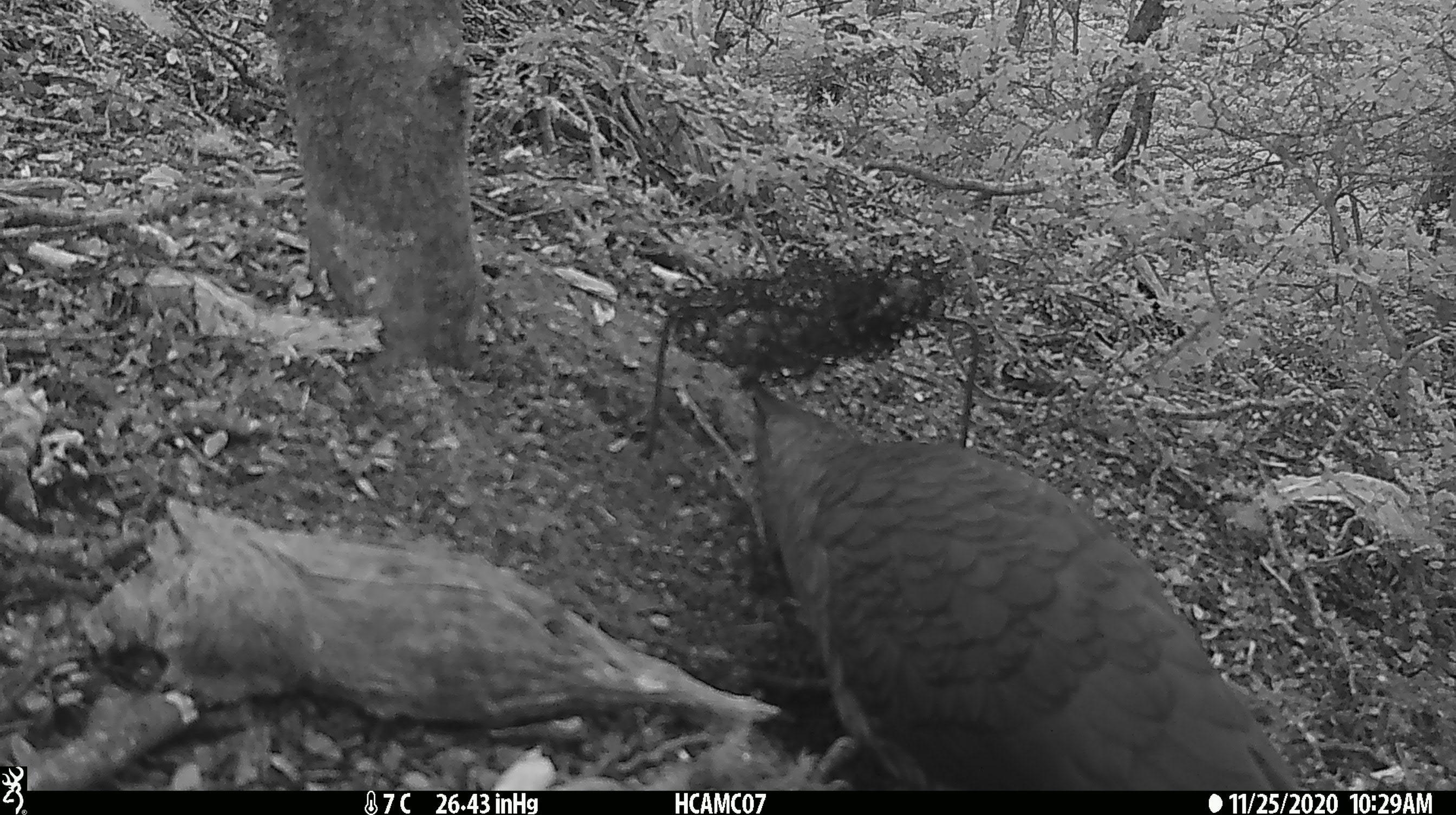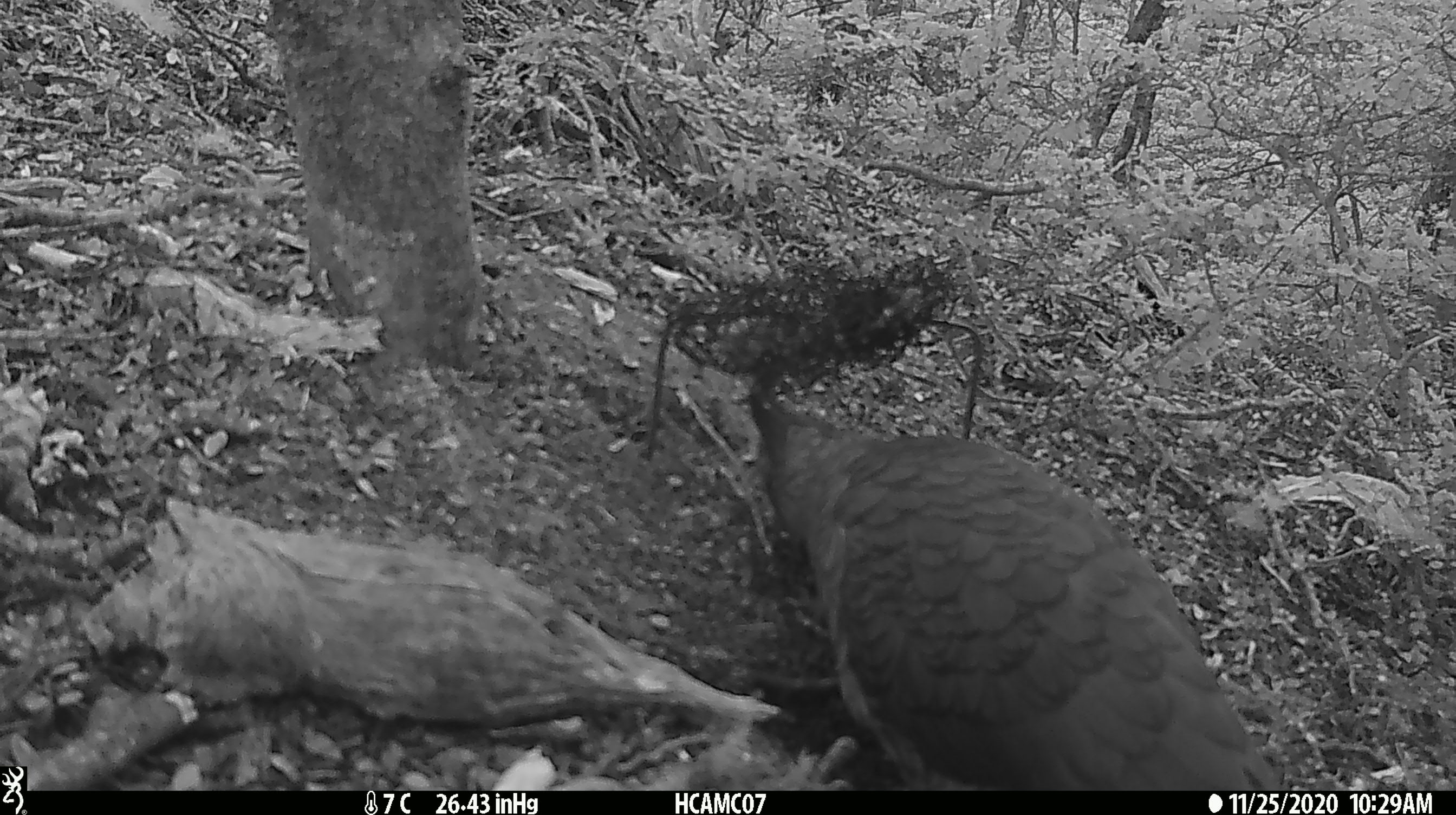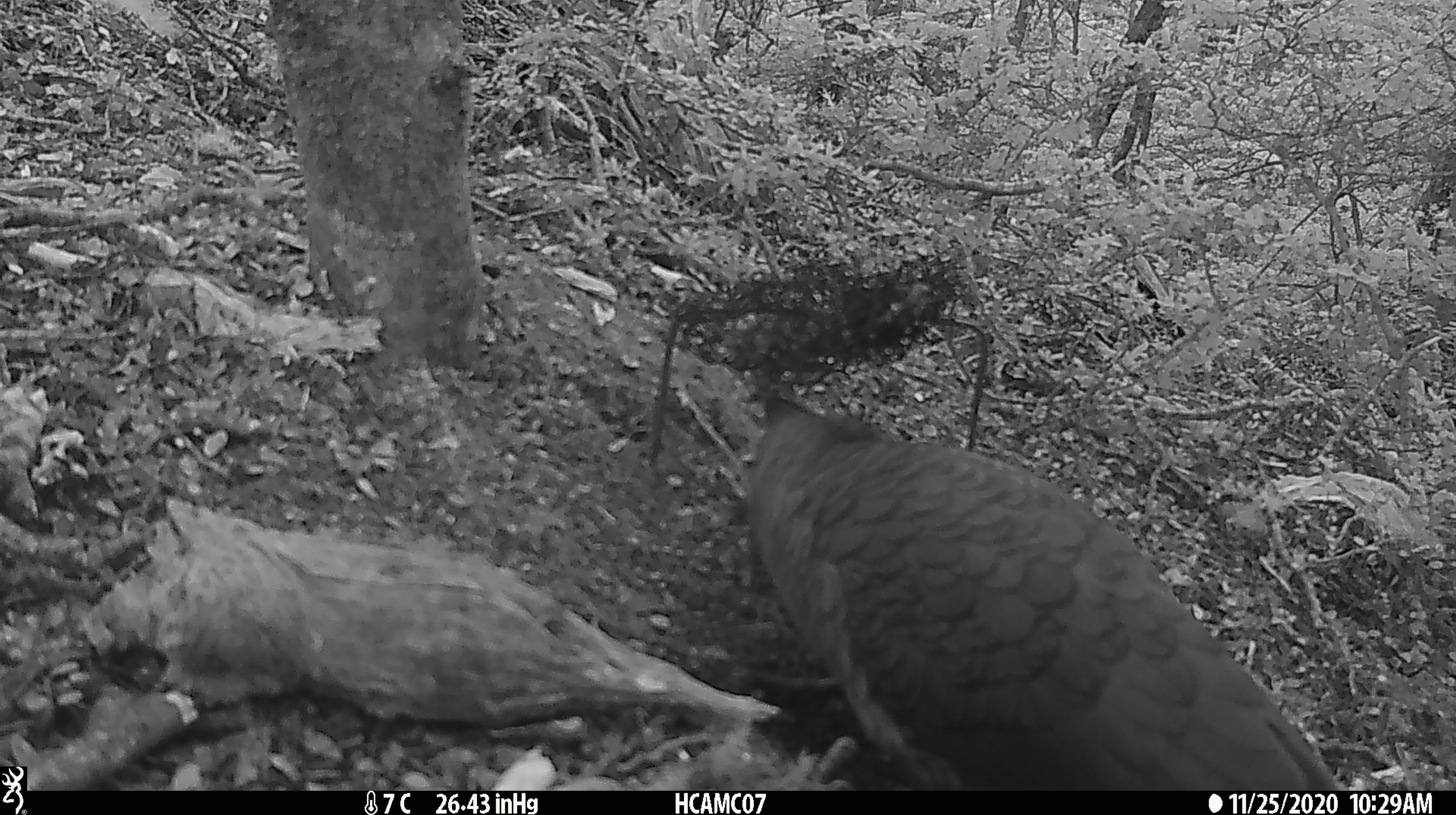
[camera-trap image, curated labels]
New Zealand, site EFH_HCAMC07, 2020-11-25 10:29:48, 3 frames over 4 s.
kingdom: Animalia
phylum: Chordata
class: Aves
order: Psittaciformes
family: Strigopidae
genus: Nestor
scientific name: Nestor notabilis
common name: kea